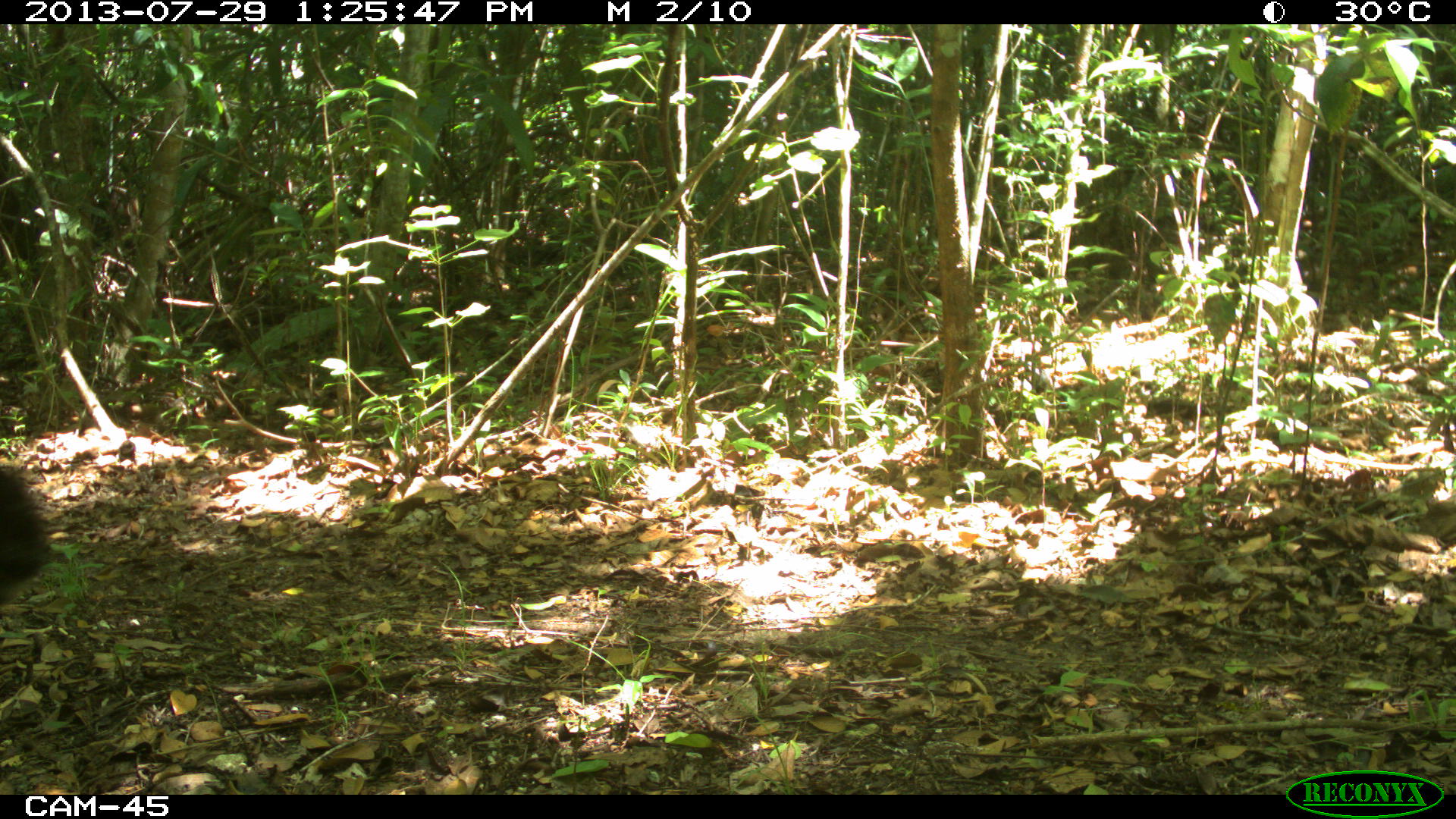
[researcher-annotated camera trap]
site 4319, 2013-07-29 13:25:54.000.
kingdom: Animalia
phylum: Chordata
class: Mammalia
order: Carnivora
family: Felidae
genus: Panthera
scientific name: Panthera onca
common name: jaguar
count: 1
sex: male